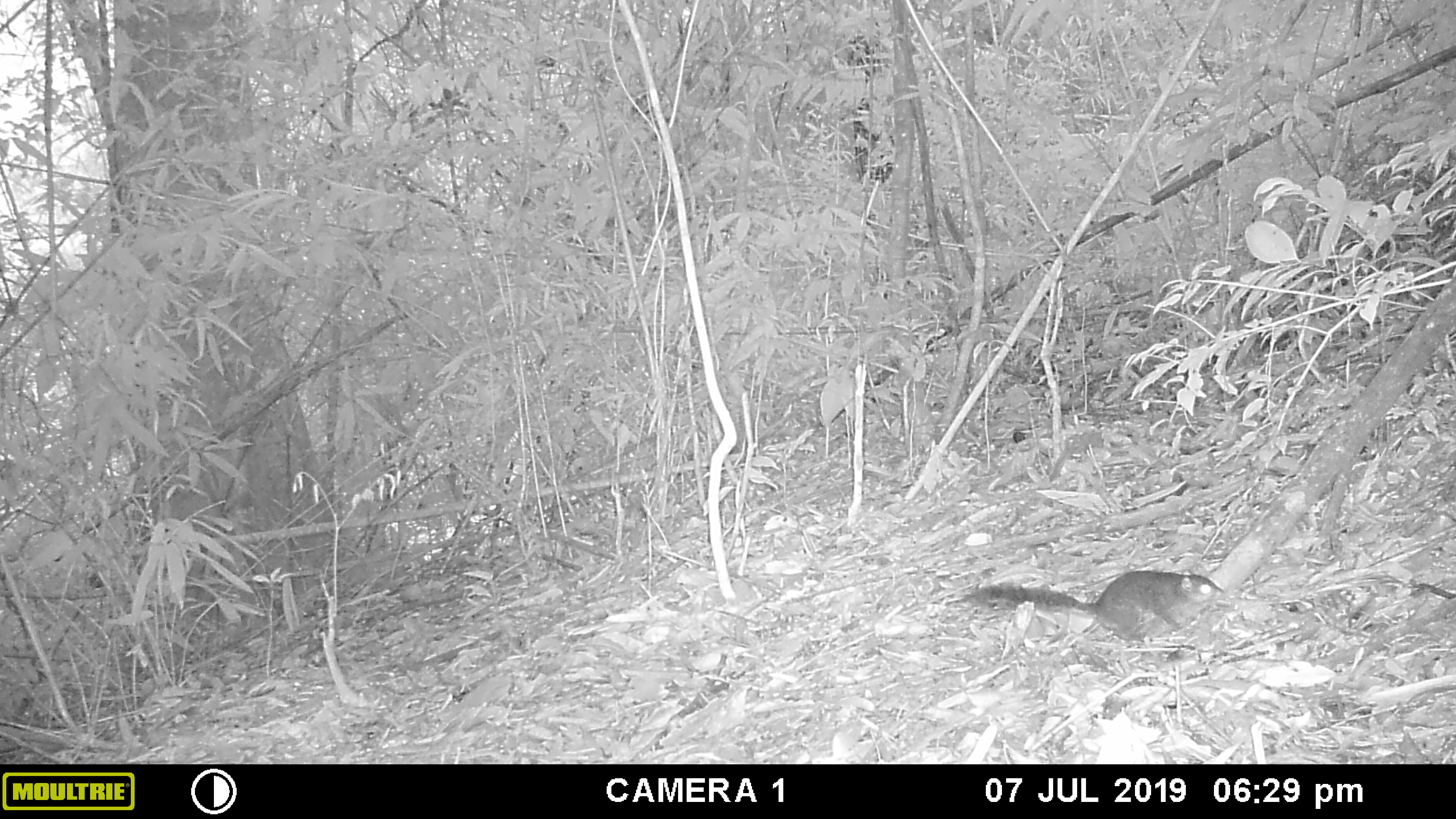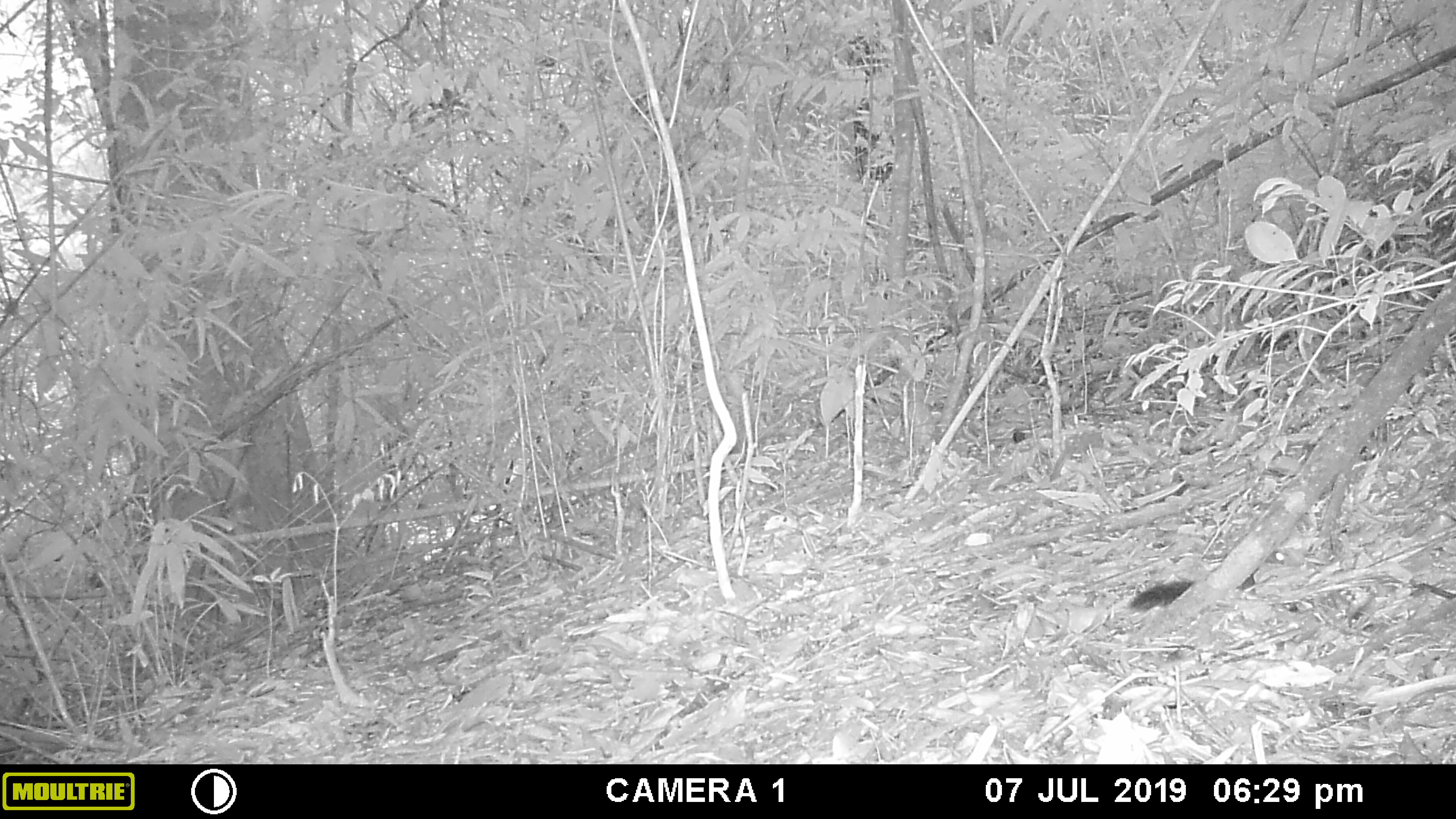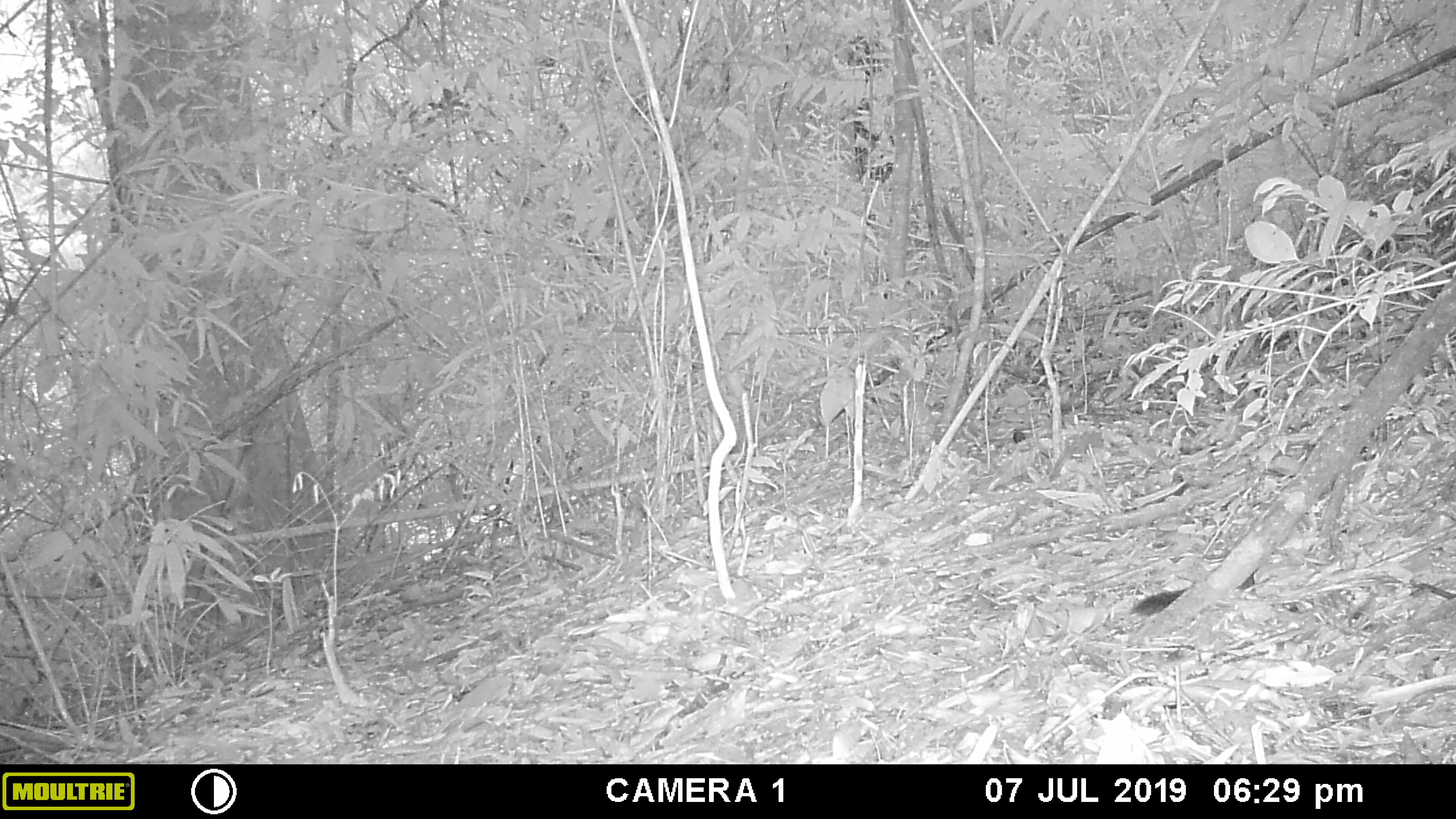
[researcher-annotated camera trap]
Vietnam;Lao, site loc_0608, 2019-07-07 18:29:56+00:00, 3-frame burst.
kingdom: Animalia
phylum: Chordata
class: Mammalia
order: Rodentia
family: Sciuridae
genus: Dremomys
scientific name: Dremomys rufigenis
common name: red-cheeked squirrel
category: red cheeked squirrel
Red cheeked squirrel (red-cheeked squirrel) (Dremomys rufigenis). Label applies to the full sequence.